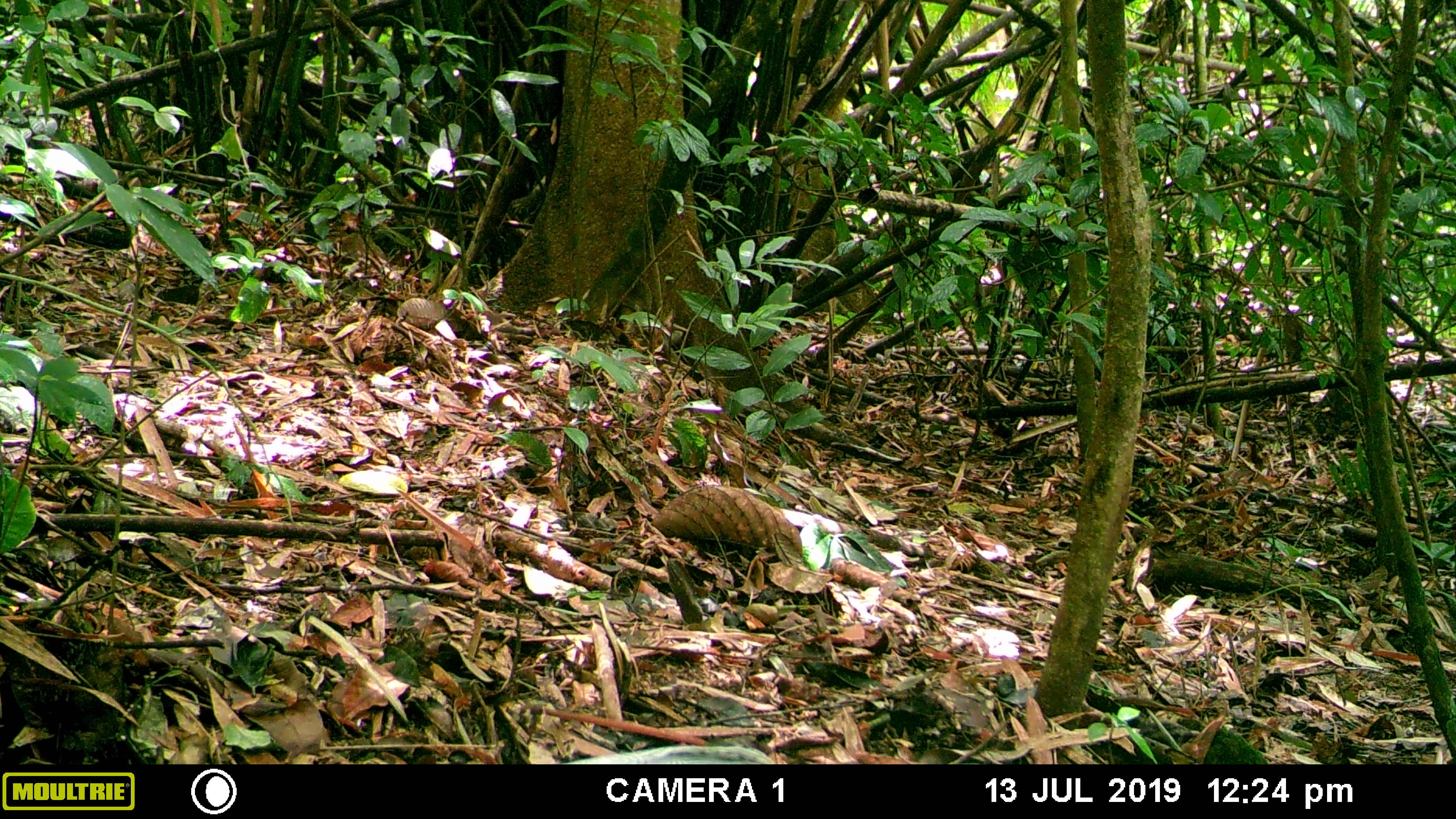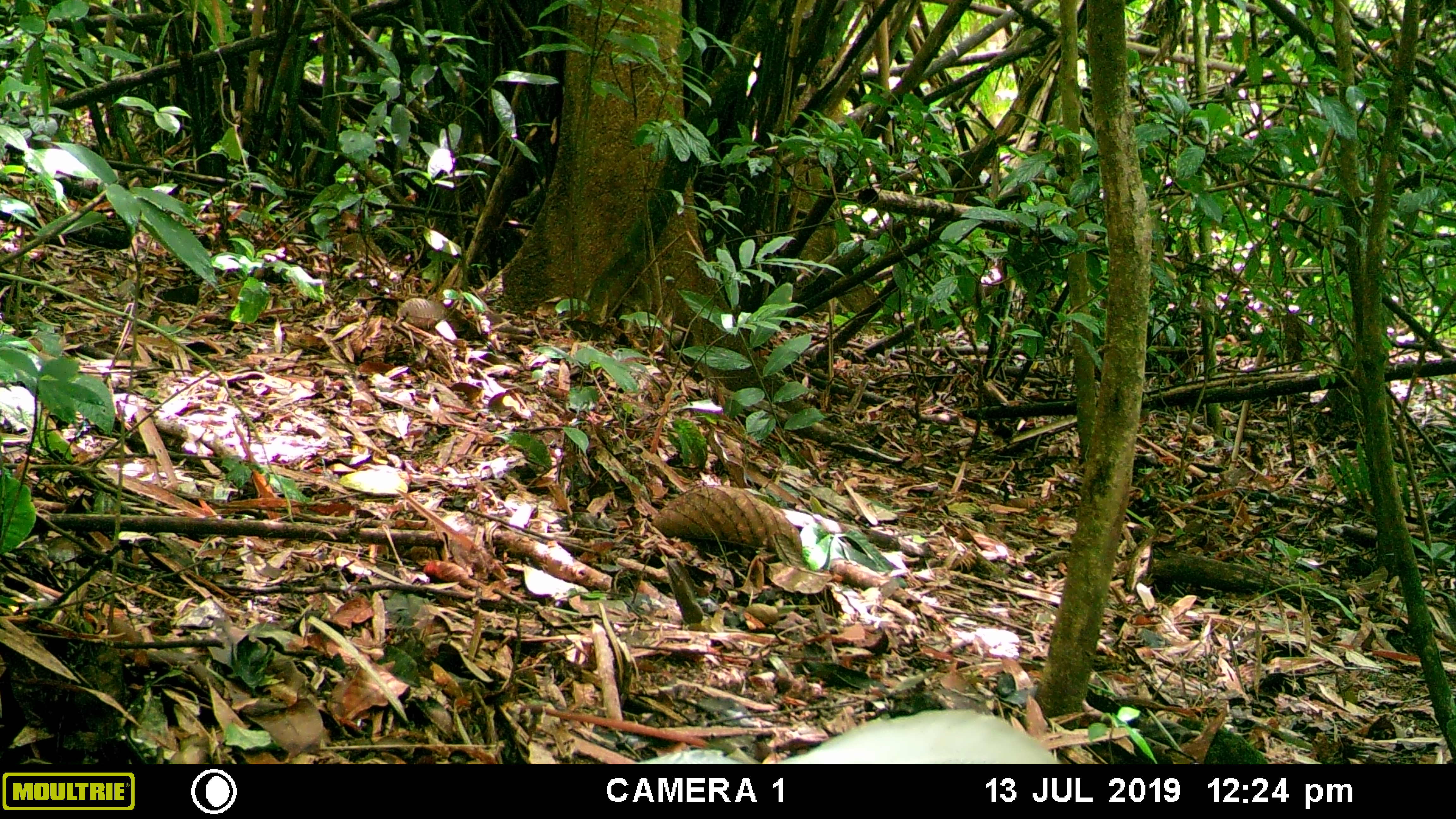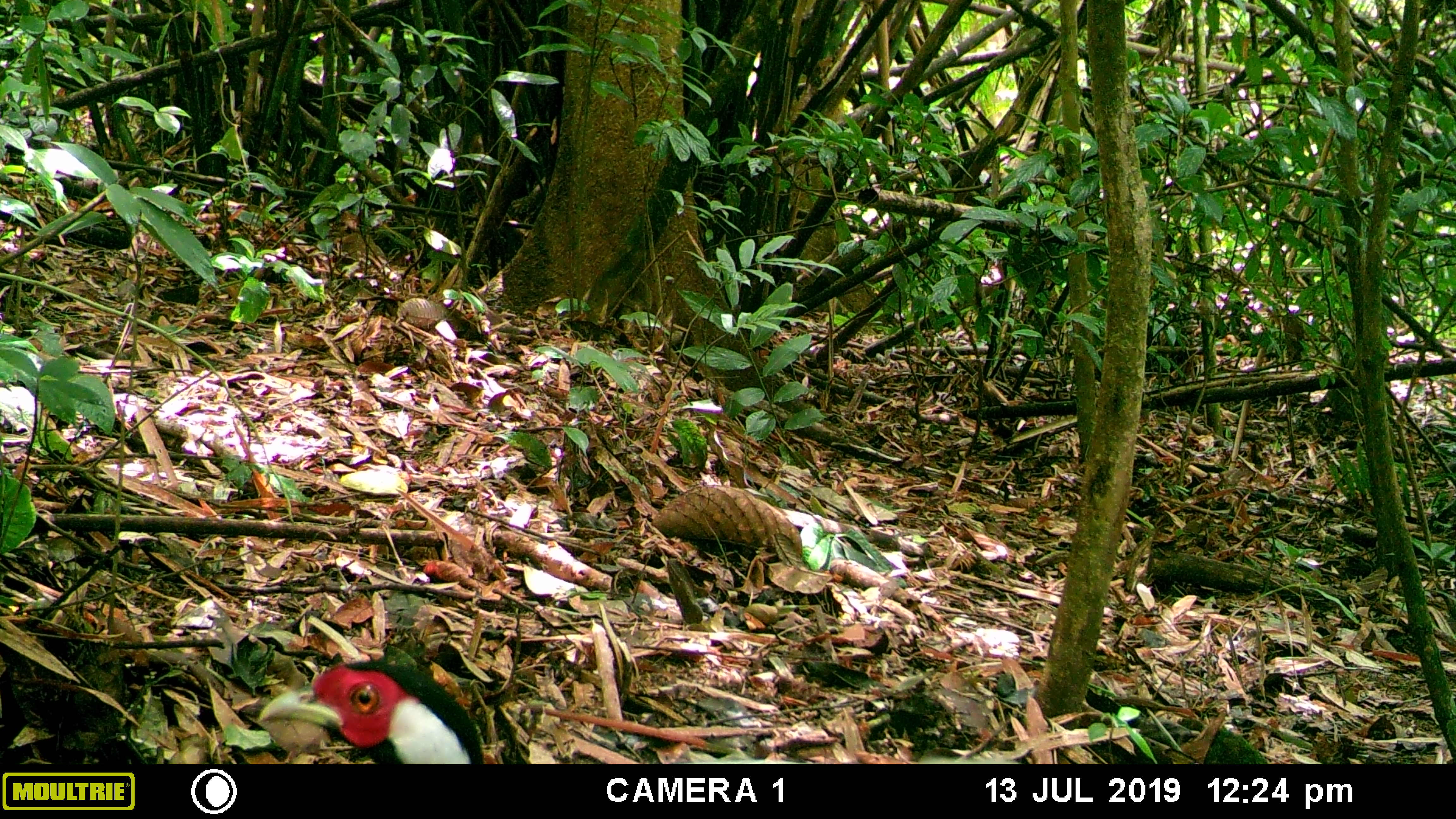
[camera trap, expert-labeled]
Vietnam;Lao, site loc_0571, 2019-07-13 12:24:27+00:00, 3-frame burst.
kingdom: Animalia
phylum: Chordata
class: Aves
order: Galliformes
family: Phasianidae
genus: Lophura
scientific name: Lophura nycthemera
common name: silver pheasant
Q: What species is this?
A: Silver pheasant (Lophura nycthemera).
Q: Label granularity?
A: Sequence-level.